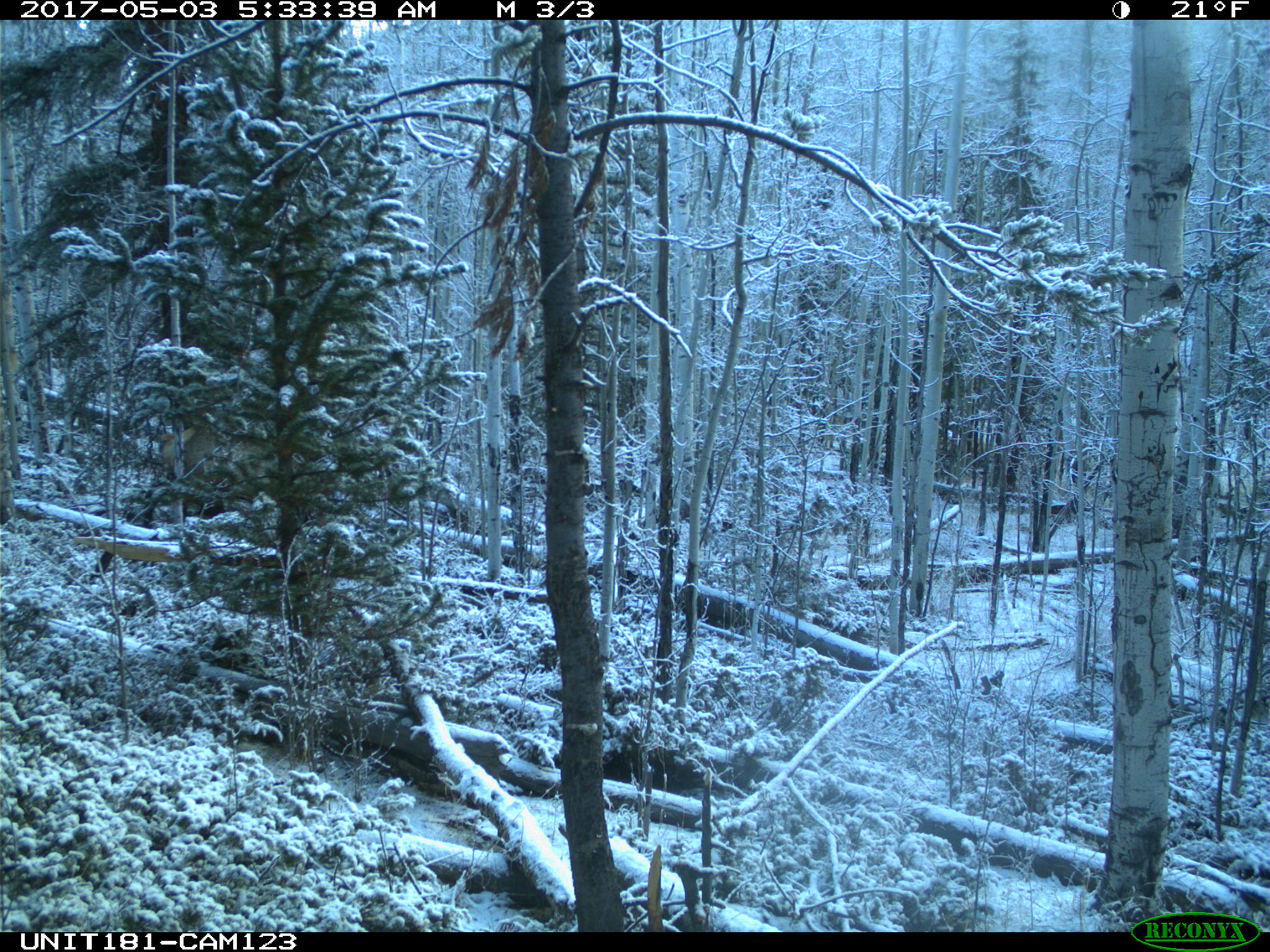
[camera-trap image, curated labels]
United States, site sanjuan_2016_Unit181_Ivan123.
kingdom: Animalia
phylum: Chordata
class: Mammalia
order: Artiodactyla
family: Cervidae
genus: Cervus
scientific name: Cervus elaphus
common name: red deer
Cervus elaphus (red deer).